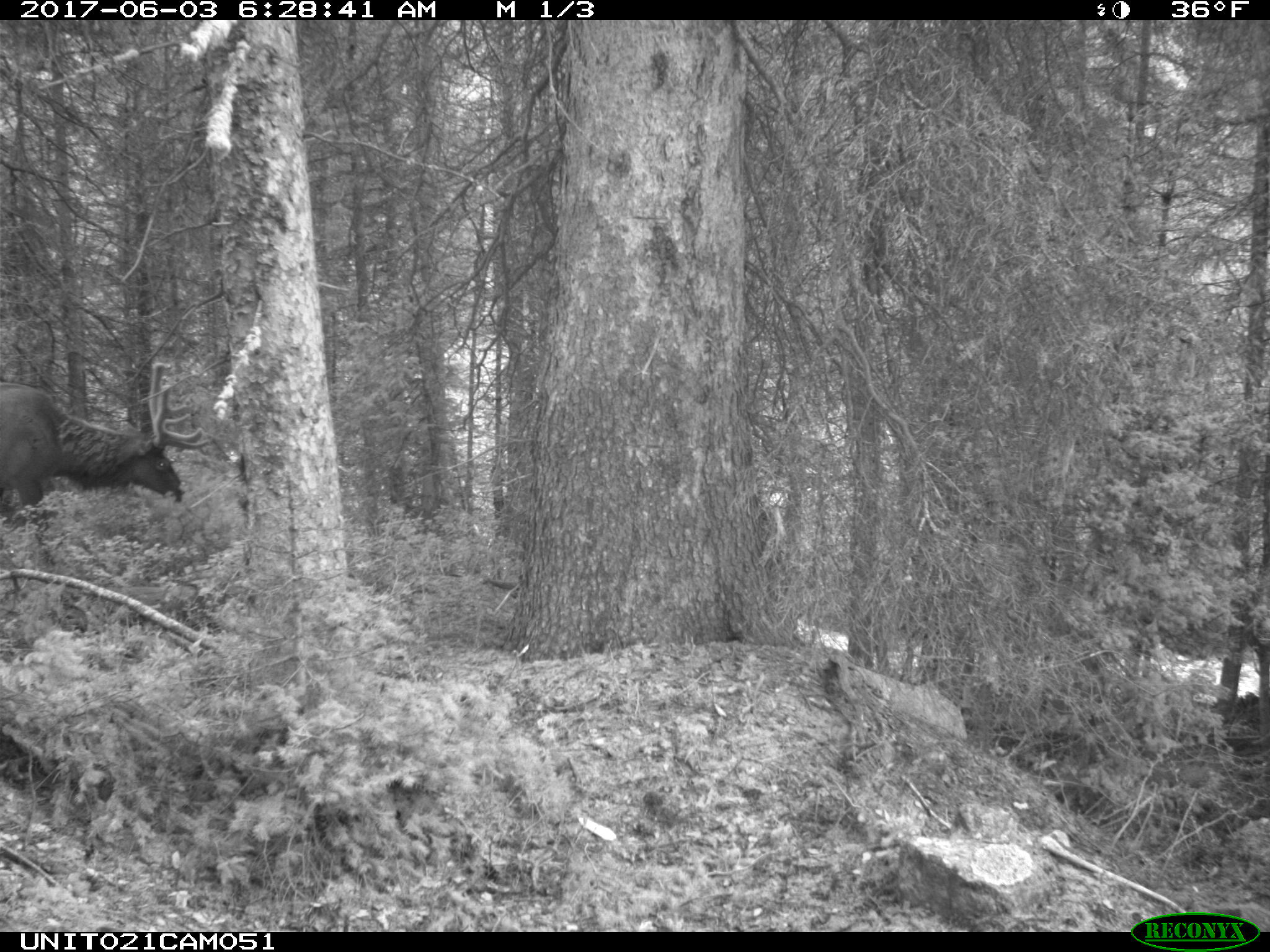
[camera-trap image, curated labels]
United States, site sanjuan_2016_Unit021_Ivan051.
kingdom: Animalia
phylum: Chordata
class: Mammalia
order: Artiodactyla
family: Cervidae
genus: Cervus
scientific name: Cervus elaphus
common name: red deer